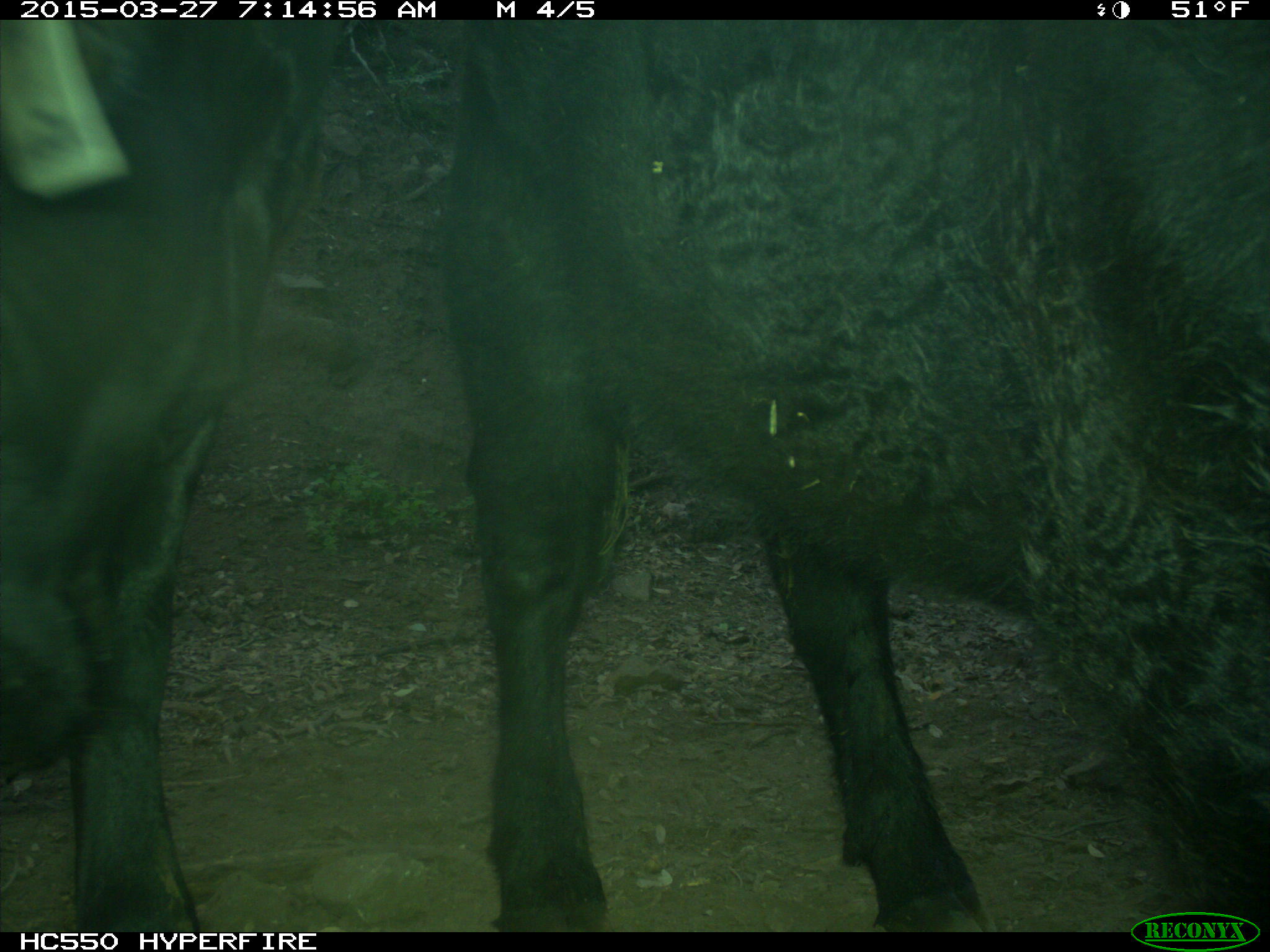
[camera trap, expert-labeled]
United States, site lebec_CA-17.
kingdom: Animalia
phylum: Chordata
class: Mammalia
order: Artiodactyla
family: Bovidae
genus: Bos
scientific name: Bos taurus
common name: domestic cow